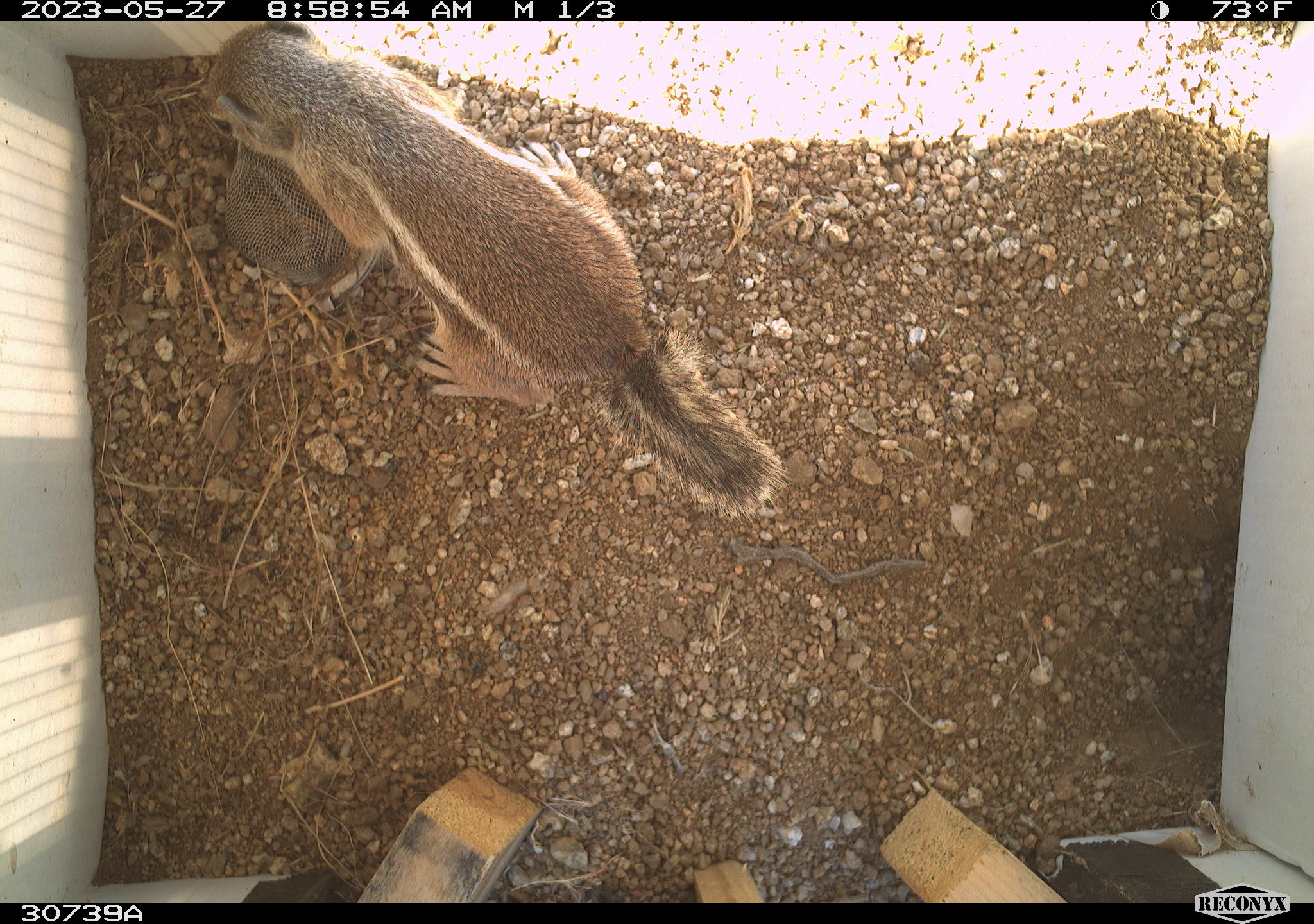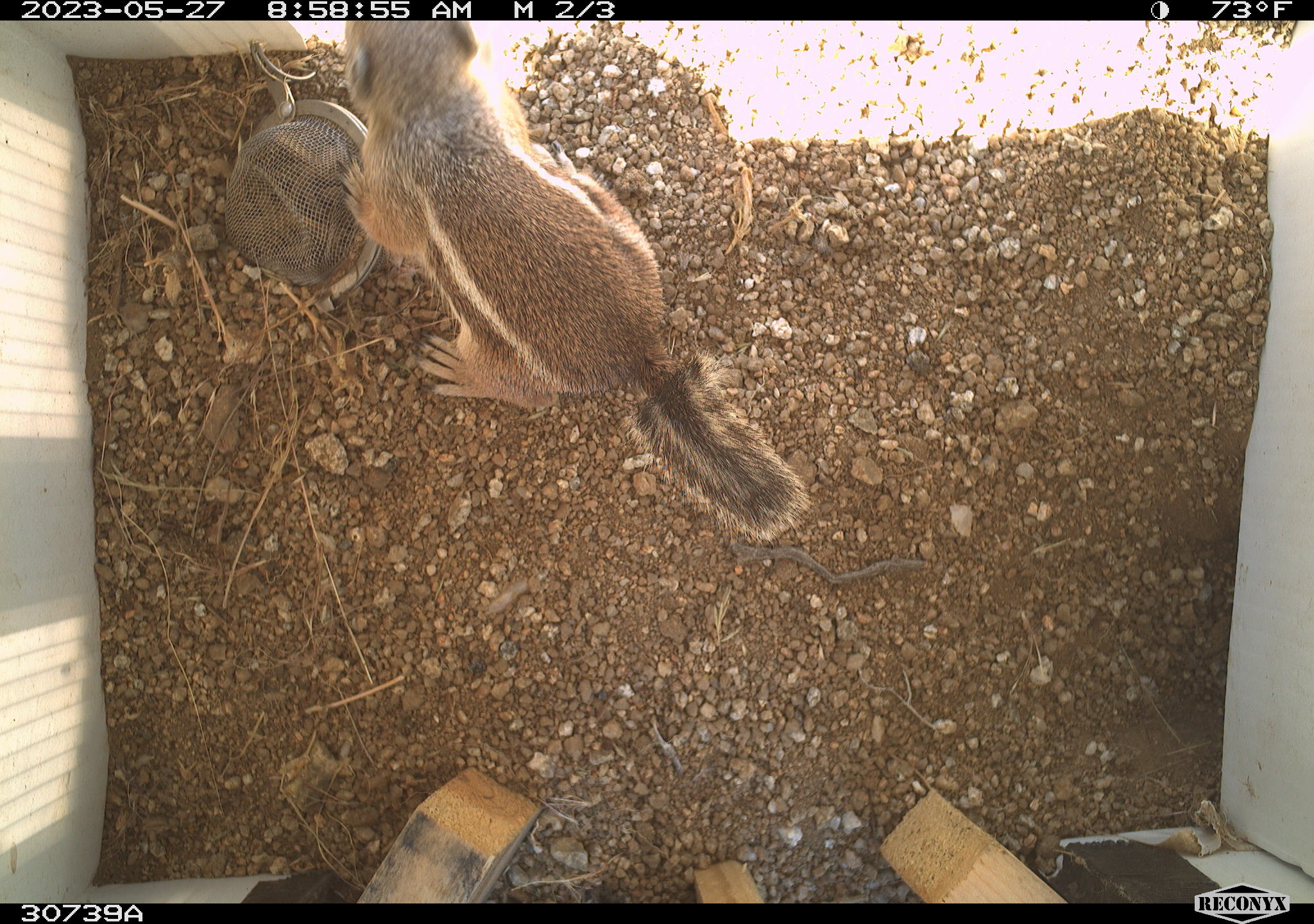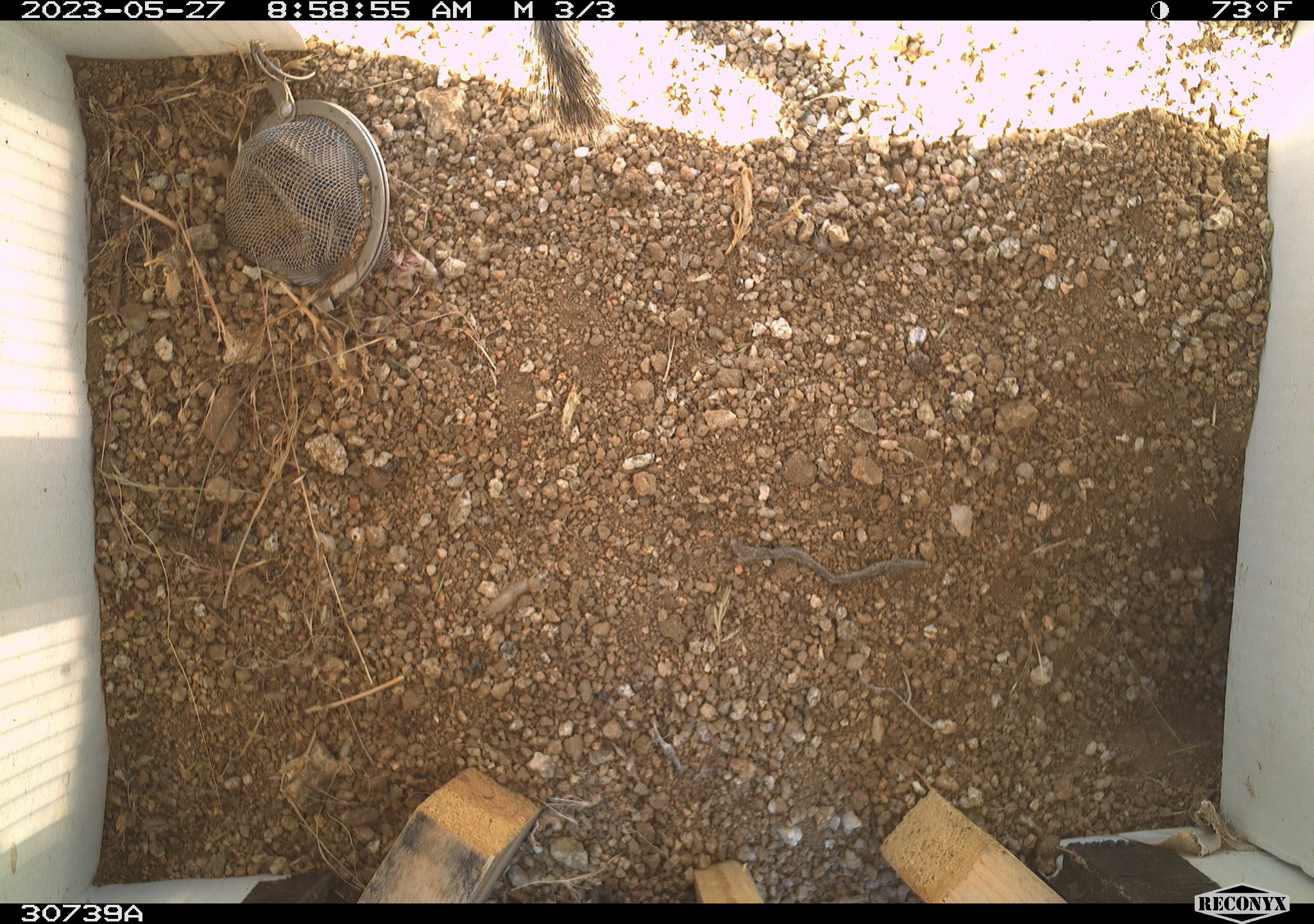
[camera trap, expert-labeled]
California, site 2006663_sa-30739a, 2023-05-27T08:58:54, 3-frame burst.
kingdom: Animalia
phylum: Chordata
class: Mammalia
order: Rodentia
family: Sciuridae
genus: Ammospermophilus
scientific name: Ammospermophilus leucurus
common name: white-tailed antelope squirrel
White-tailed antelope squirrel (Ammospermophilus leucurus).